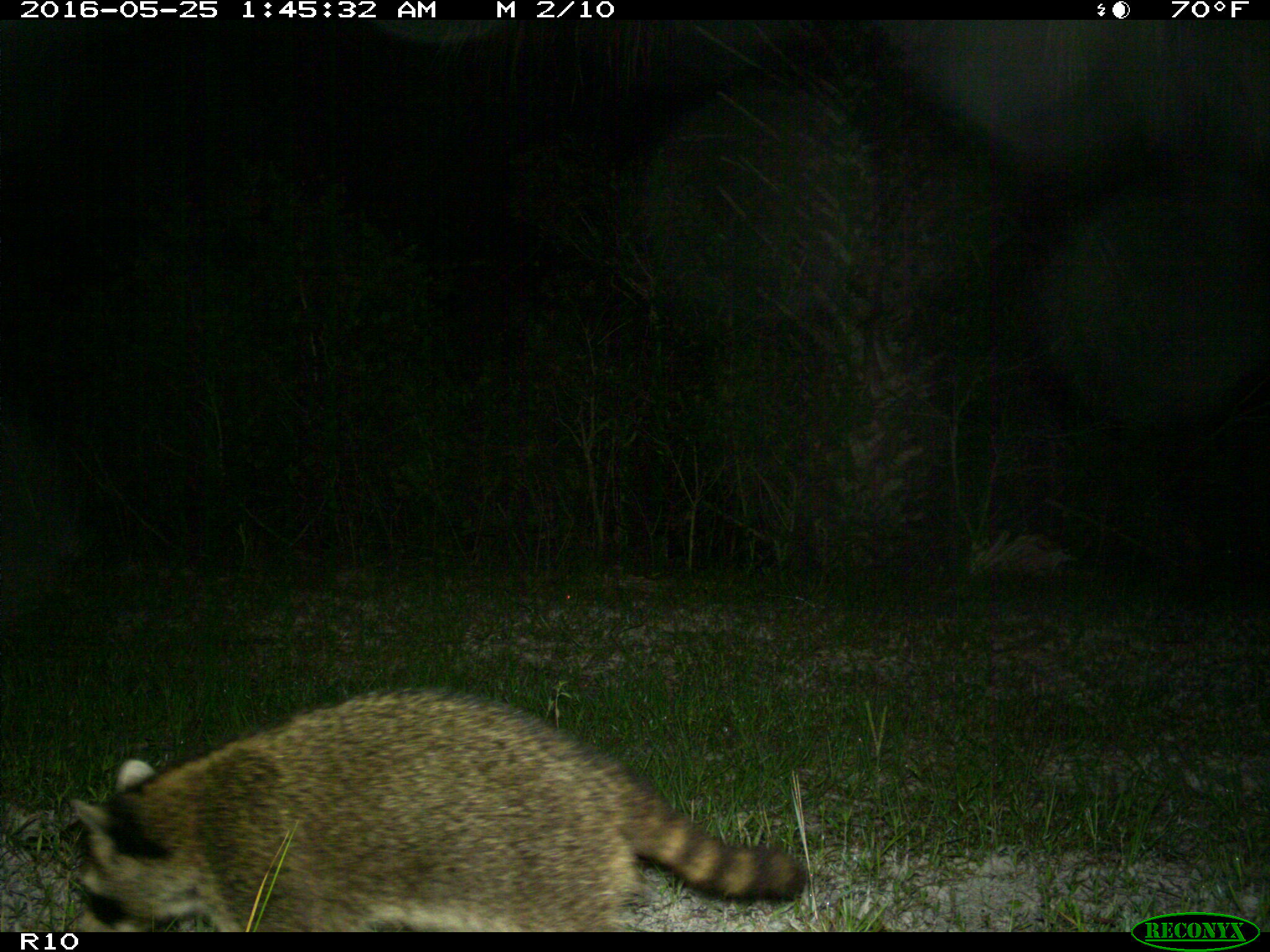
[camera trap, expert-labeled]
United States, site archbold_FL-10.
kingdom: Animalia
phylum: Chordata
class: Mammalia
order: Carnivora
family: Procyonidae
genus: Procyon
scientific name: Procyon lotor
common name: common raccoon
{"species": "Procyon lotor (common raccoon)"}